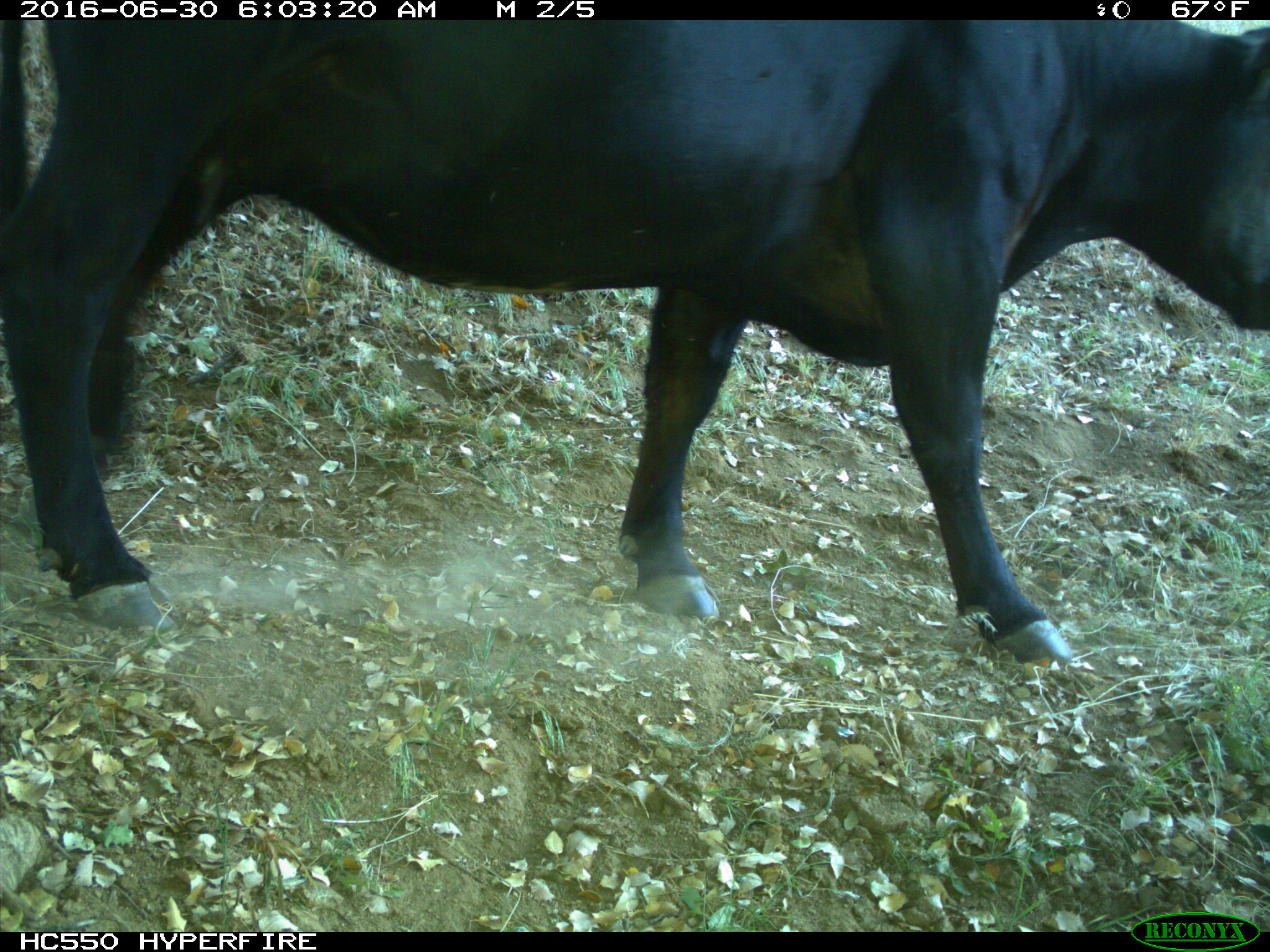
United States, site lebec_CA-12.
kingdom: Animalia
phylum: Chordata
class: Mammalia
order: Artiodactyla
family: Bovidae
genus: Bos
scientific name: Bos taurus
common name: domestic cow